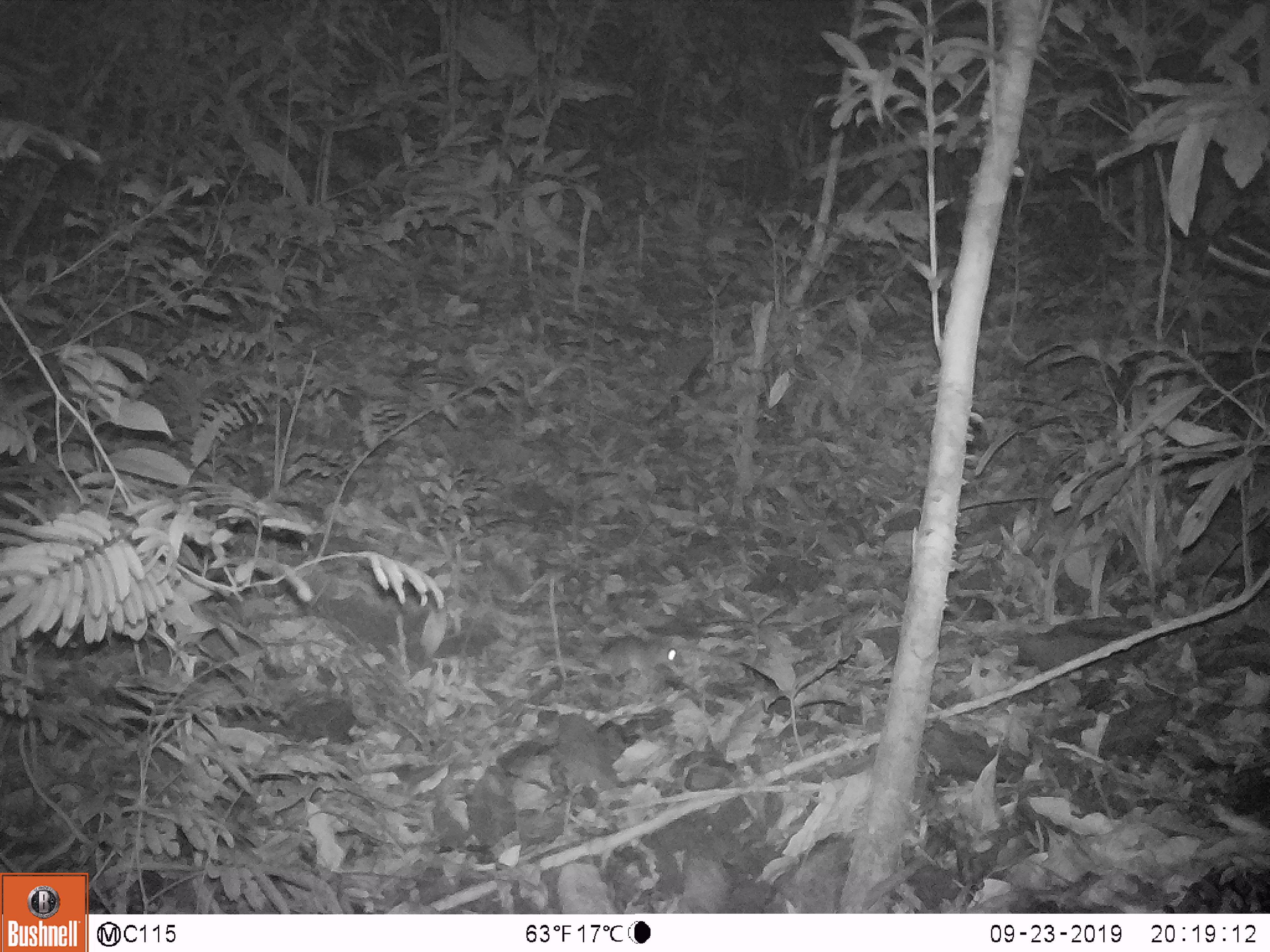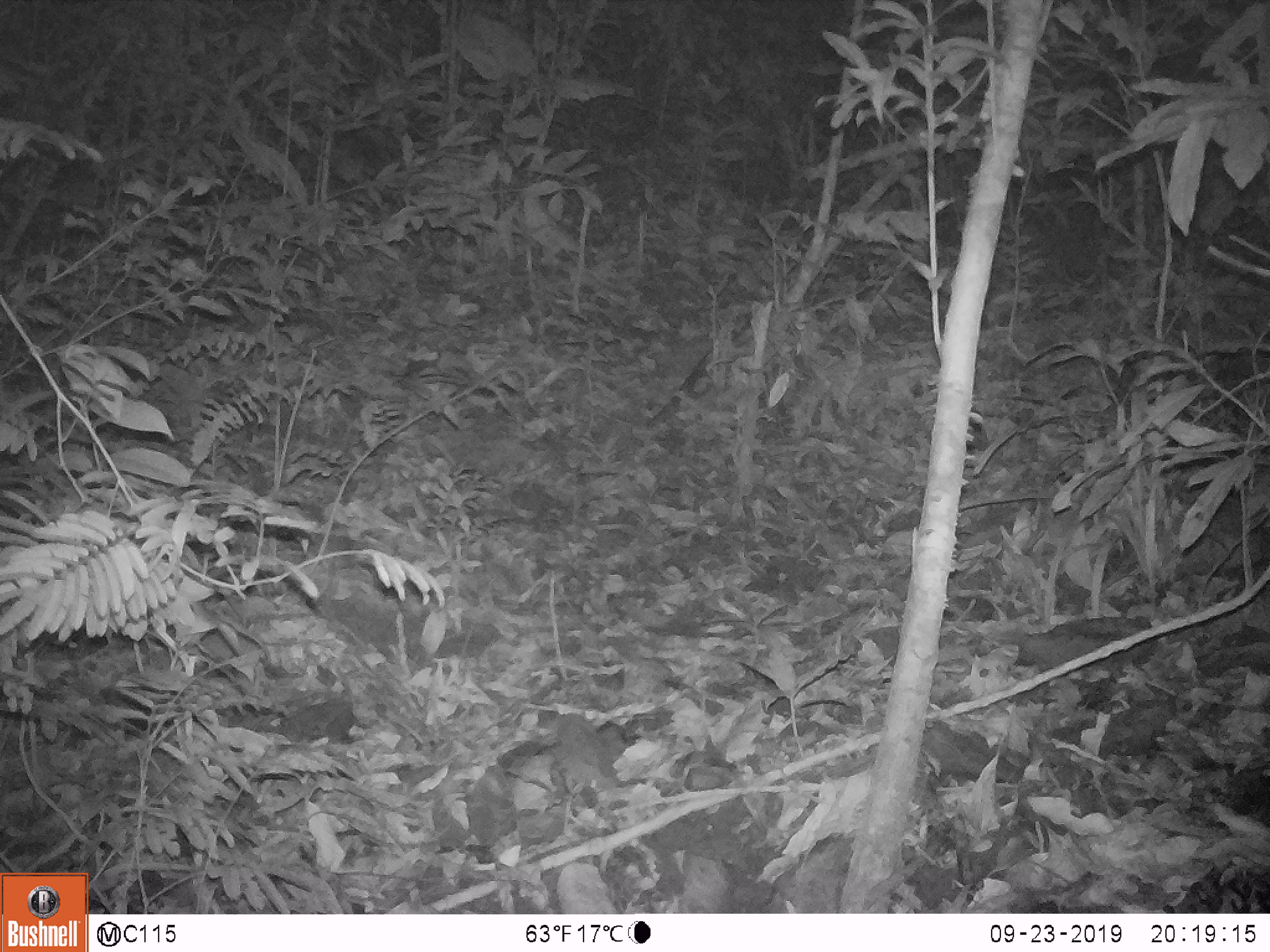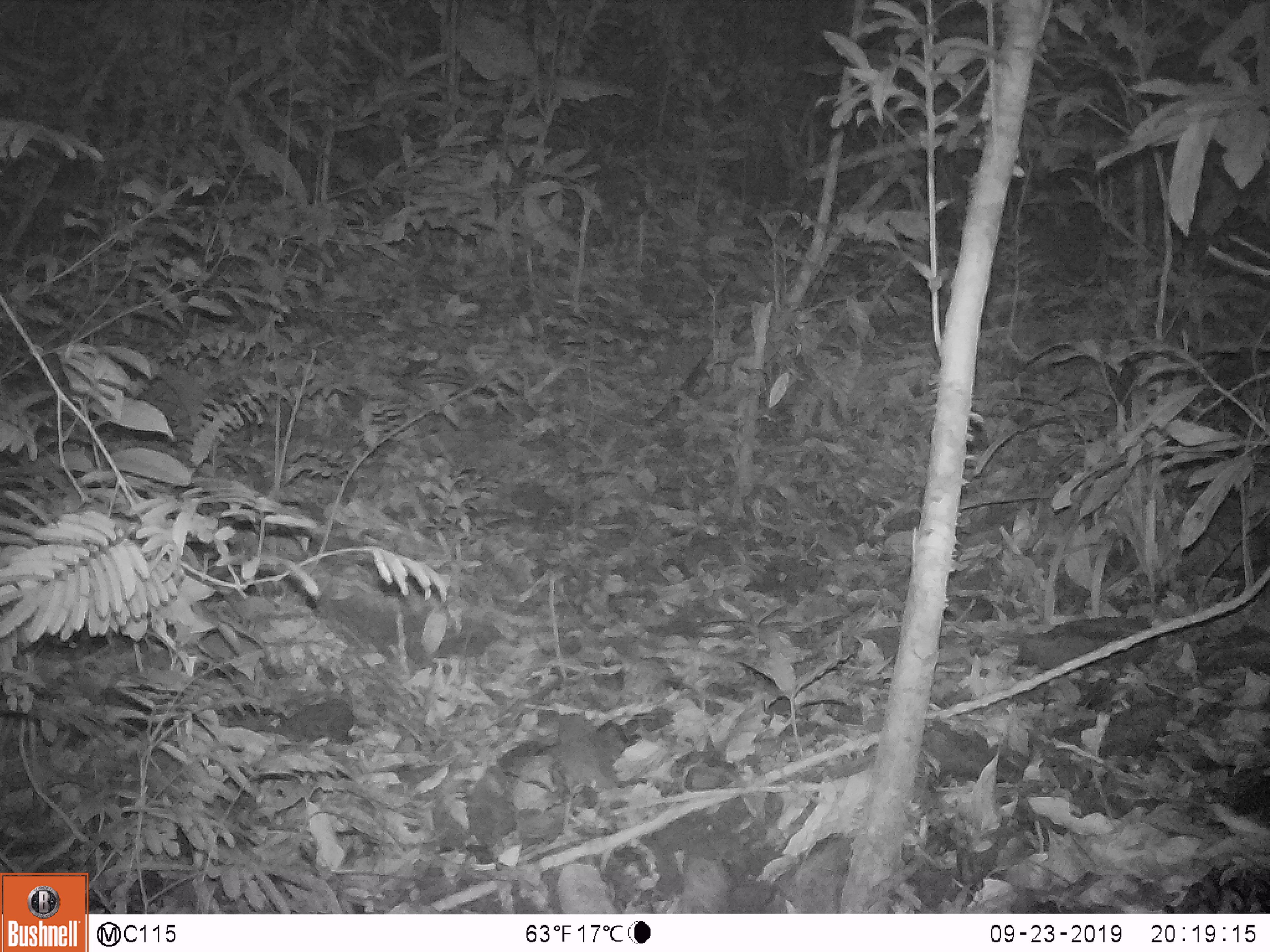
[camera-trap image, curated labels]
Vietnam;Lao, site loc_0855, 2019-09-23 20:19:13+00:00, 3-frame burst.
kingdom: Animalia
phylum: Chordata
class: Mammalia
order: Rodentia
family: Muridae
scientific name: Muridae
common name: old-world mice and rats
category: unidentified murid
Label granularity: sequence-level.